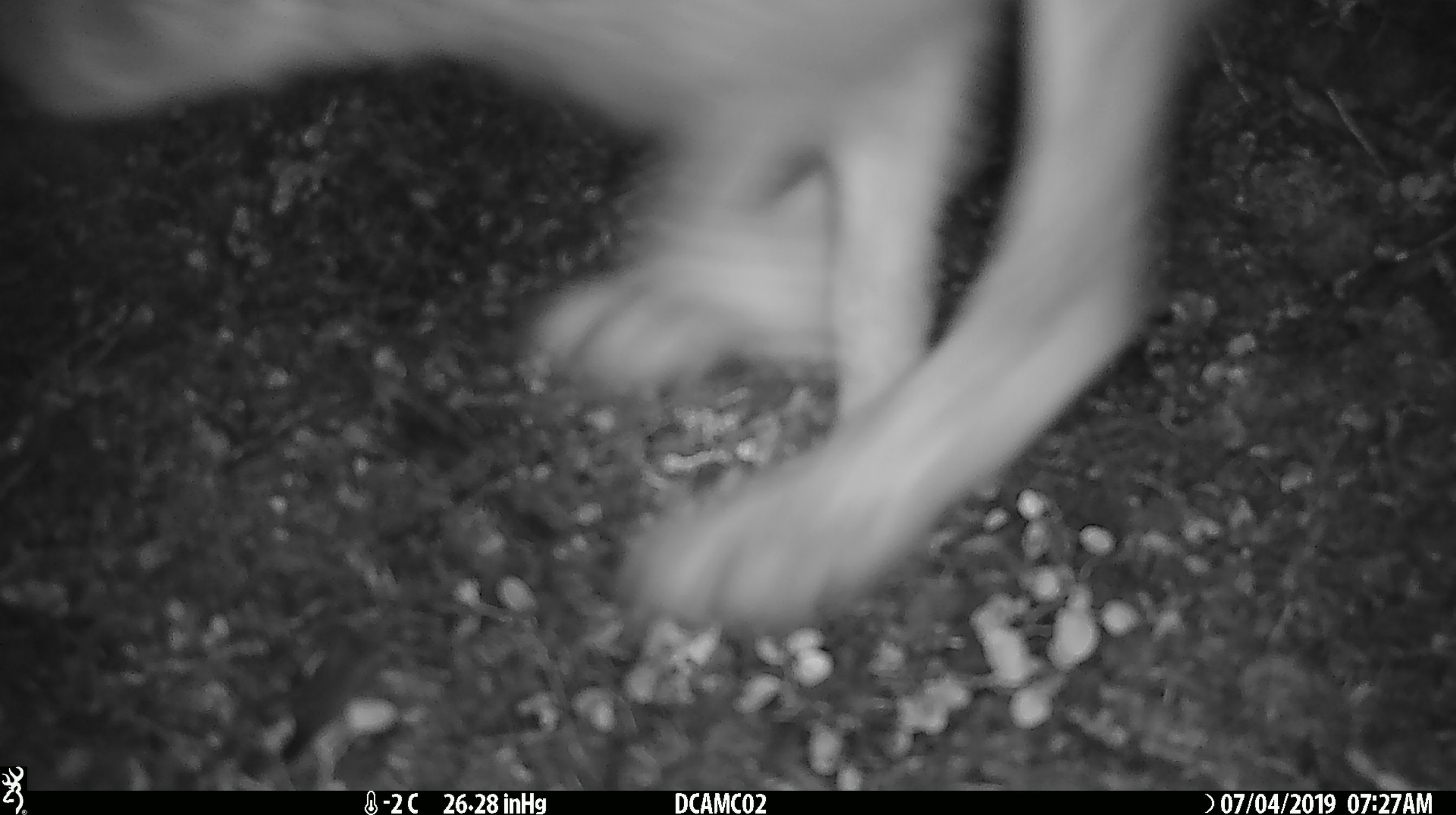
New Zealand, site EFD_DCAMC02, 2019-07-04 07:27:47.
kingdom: Animalia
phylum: Chordata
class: Mammalia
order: Lagomorpha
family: Leporidae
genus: Lepus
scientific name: Lepus europaeus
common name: brown hare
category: hare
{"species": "hare (brown hare) (Lepus europaeus)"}